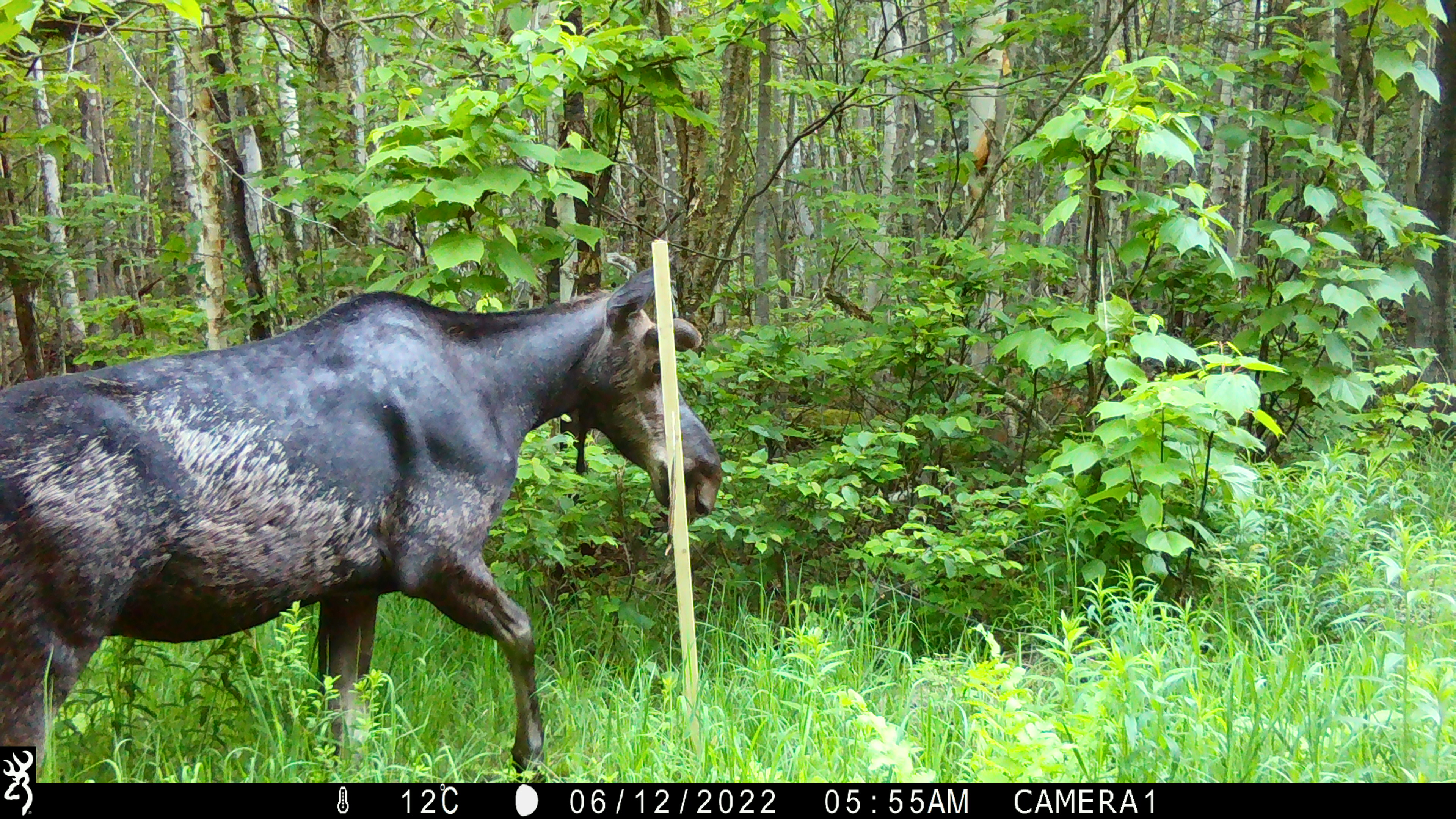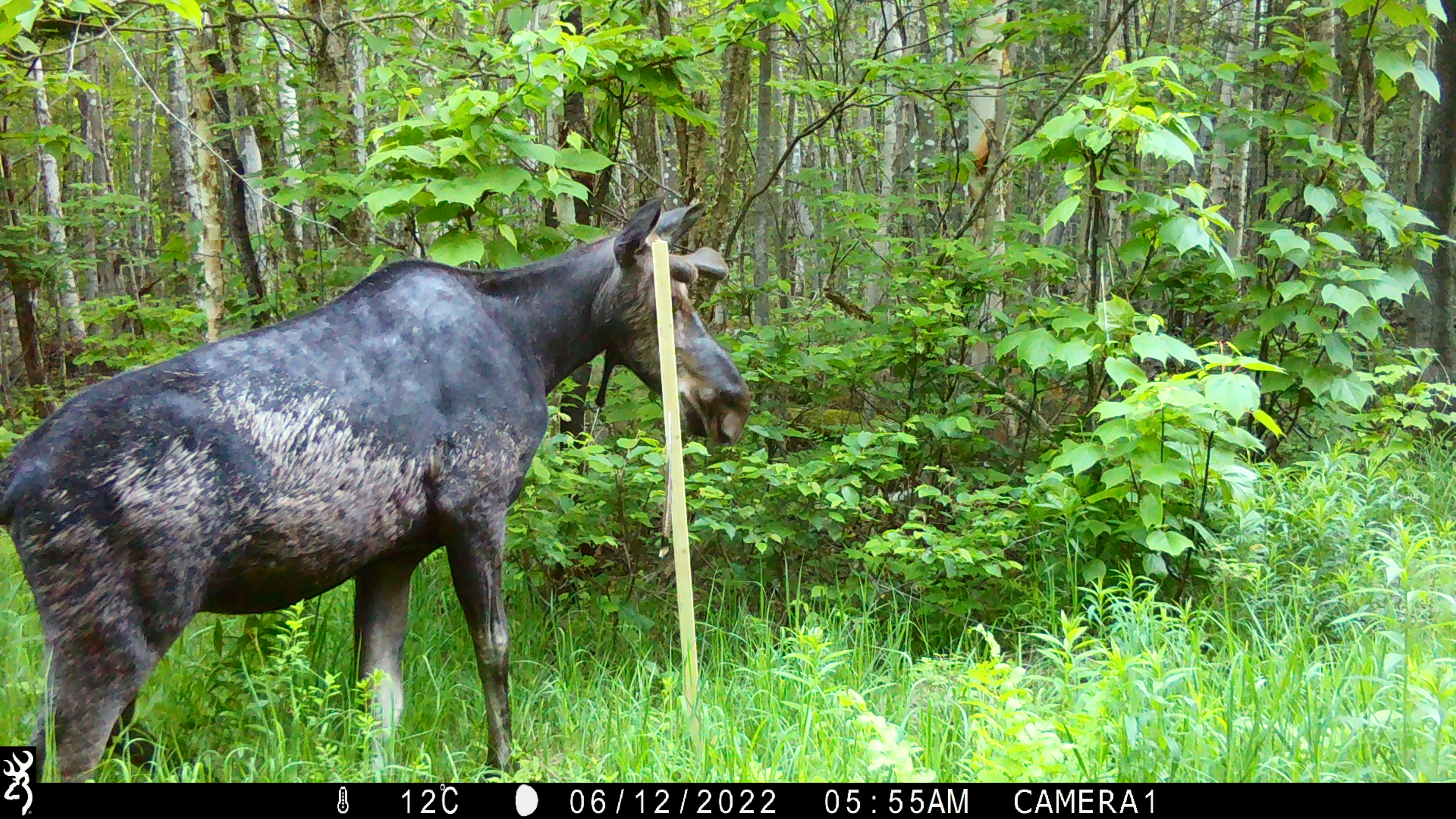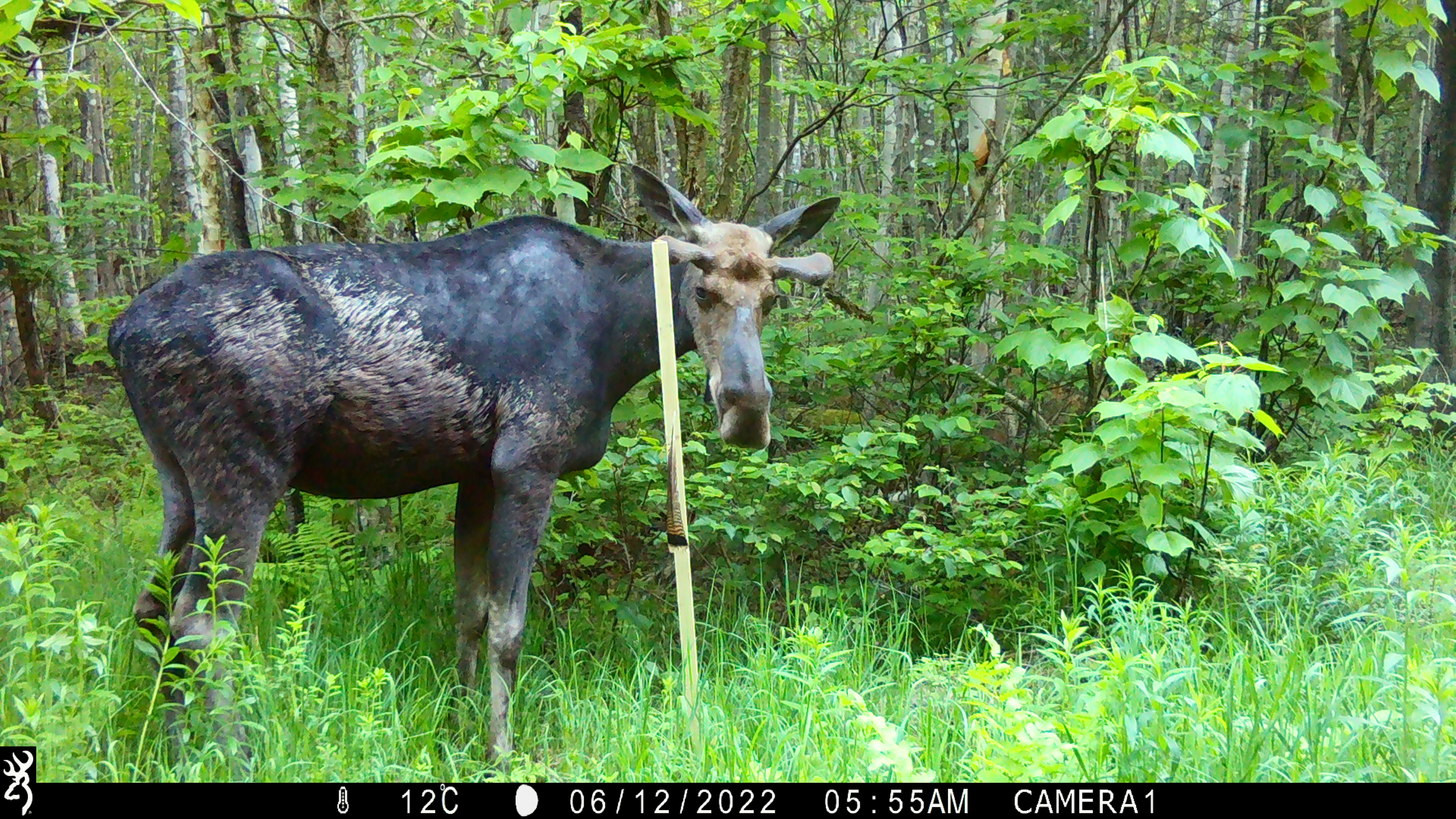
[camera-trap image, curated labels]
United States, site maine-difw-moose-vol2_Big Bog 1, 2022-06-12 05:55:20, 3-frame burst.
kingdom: Animalia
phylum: Chordata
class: Mammalia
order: Artiodactyla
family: Cervidae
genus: Alces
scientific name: Alces alces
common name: moose